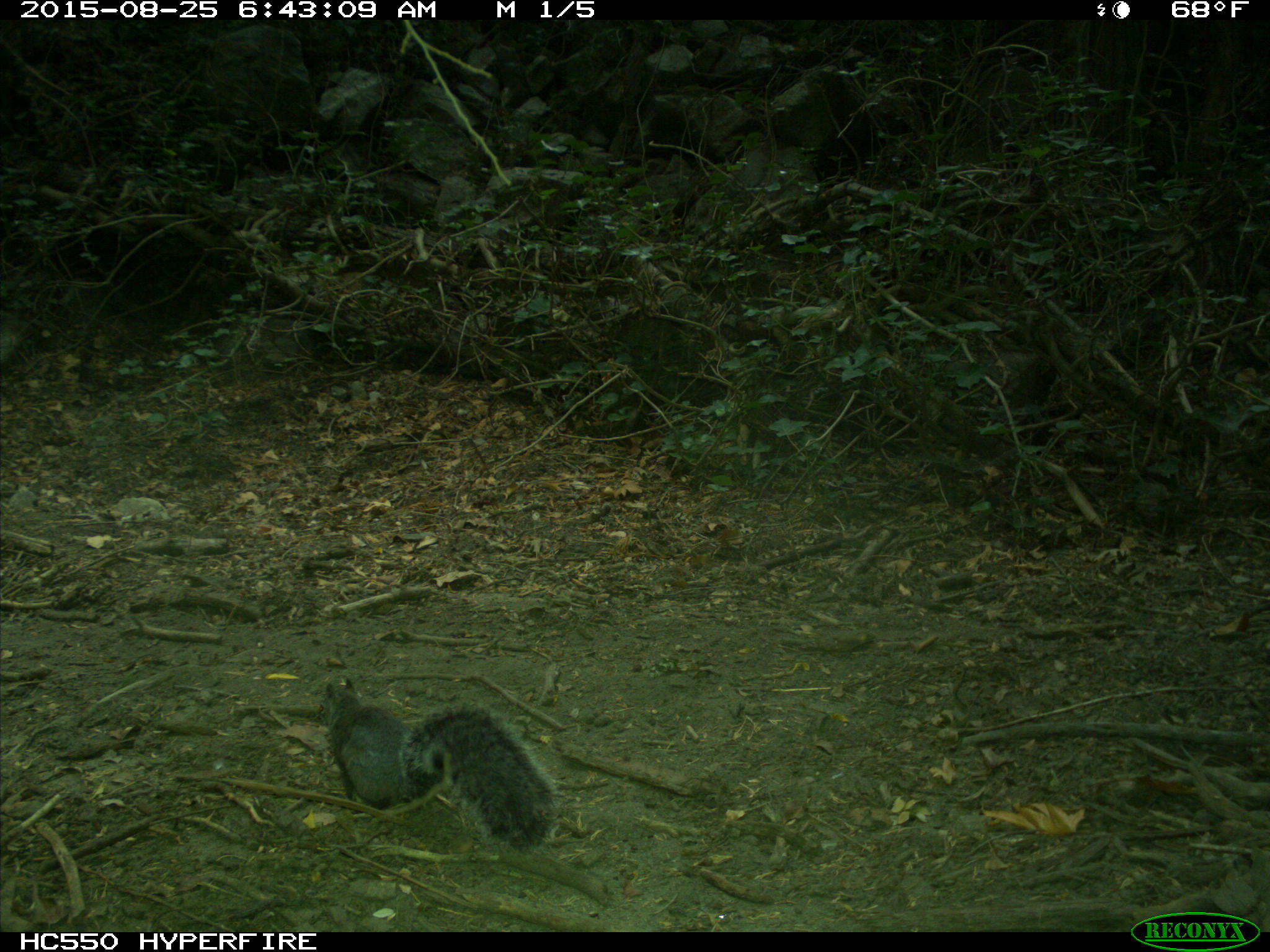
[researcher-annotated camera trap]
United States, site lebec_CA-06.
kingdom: Animalia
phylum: Chordata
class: Mammalia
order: Rodentia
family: Sciuridae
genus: Sciurus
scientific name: Sciurus carolinensis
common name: eastern gray squirrel